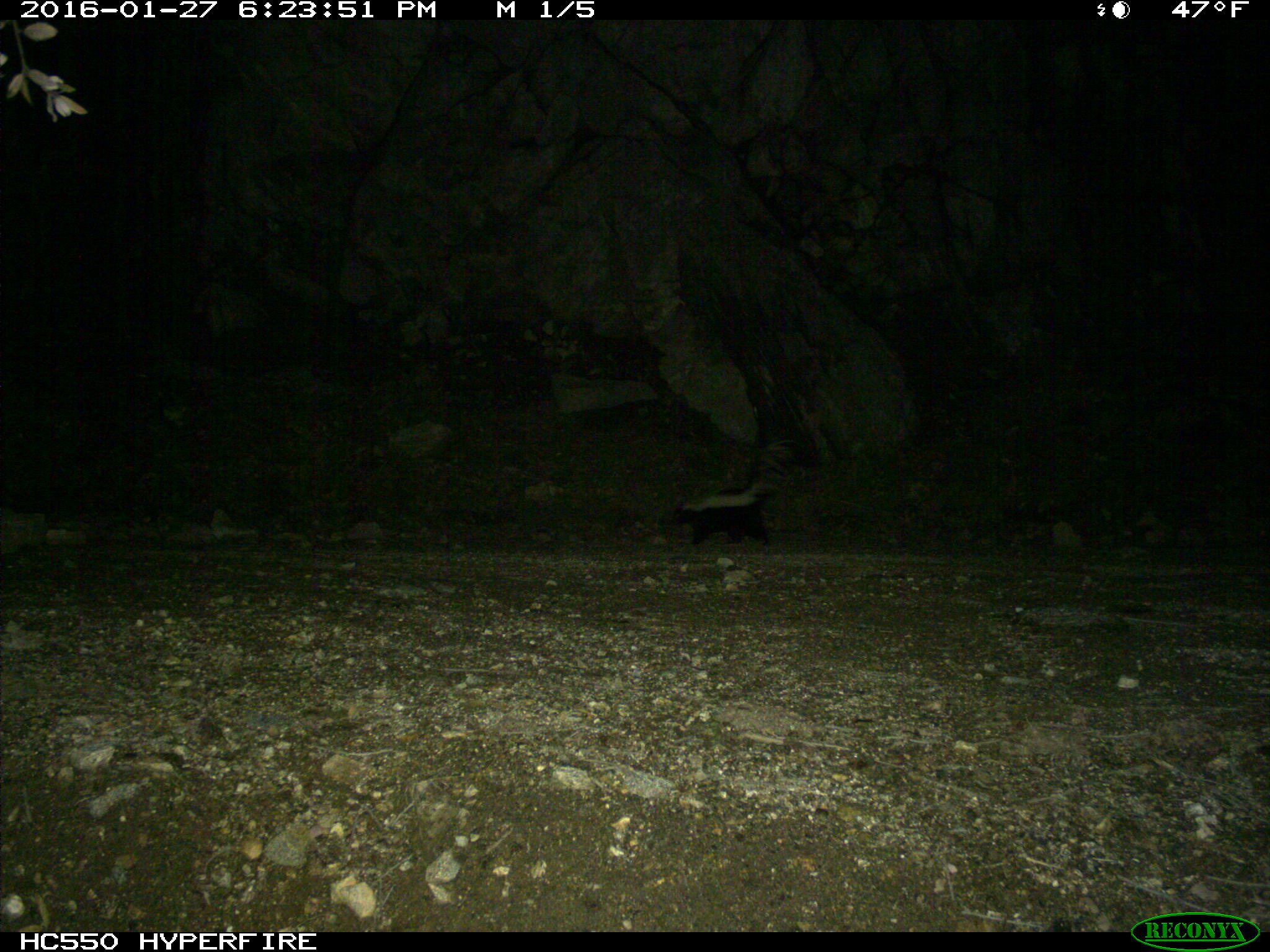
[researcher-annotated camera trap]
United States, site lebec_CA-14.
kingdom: Animalia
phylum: Chordata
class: Mammalia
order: Carnivora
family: Mephitidae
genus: Mephitis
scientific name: Mephitis mephitis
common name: striped skunk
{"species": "Mephitis mephitis (striped skunk)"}